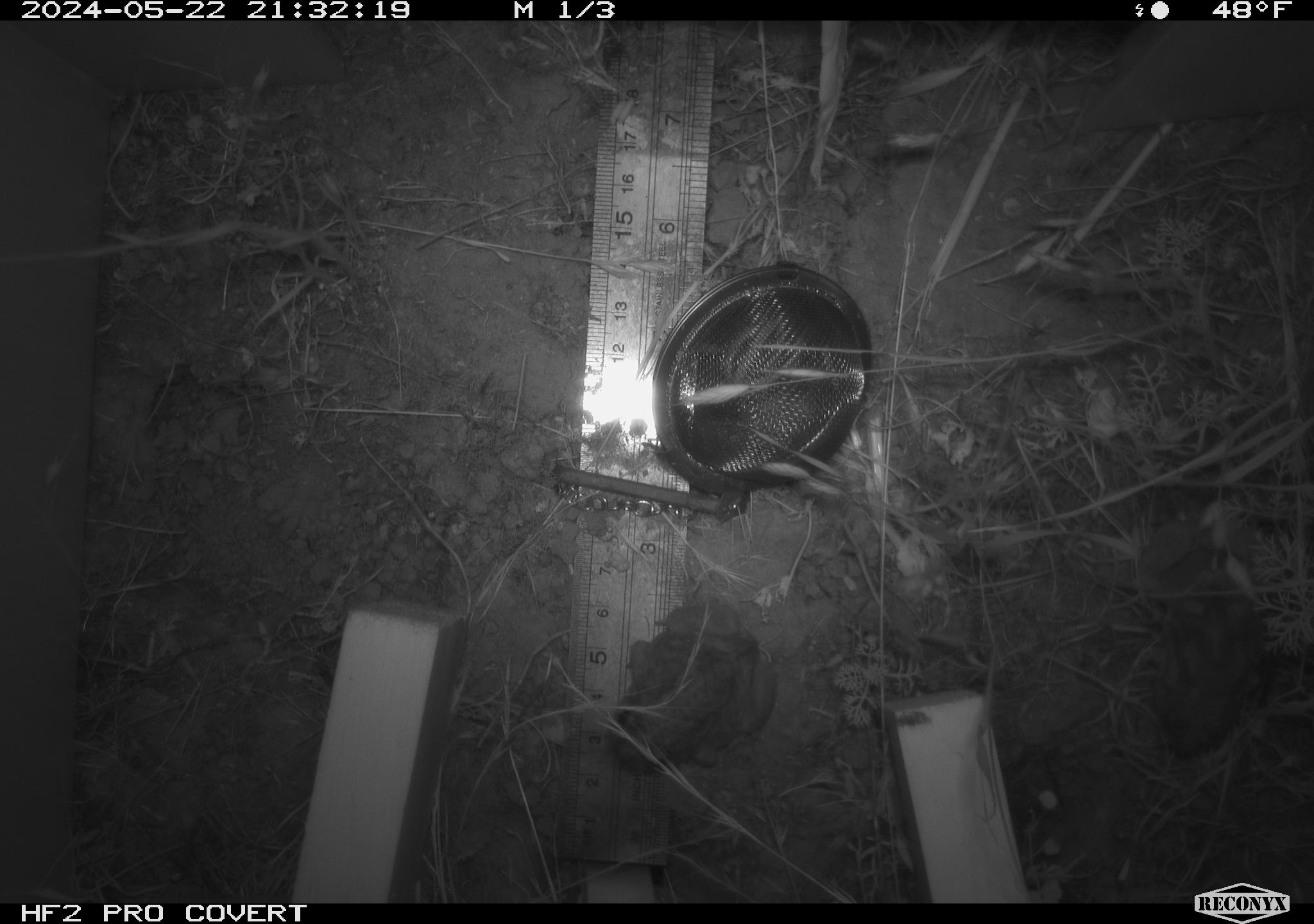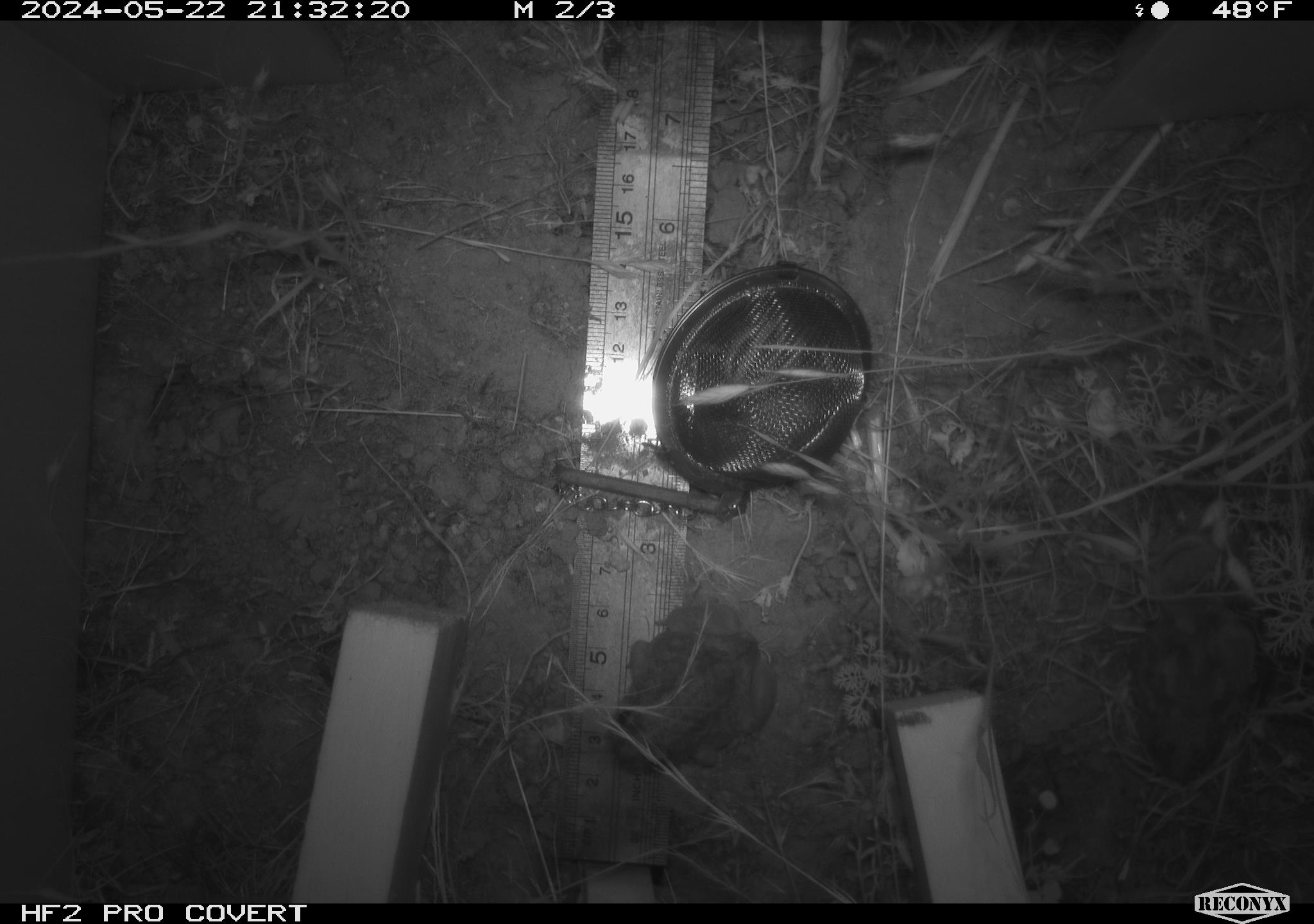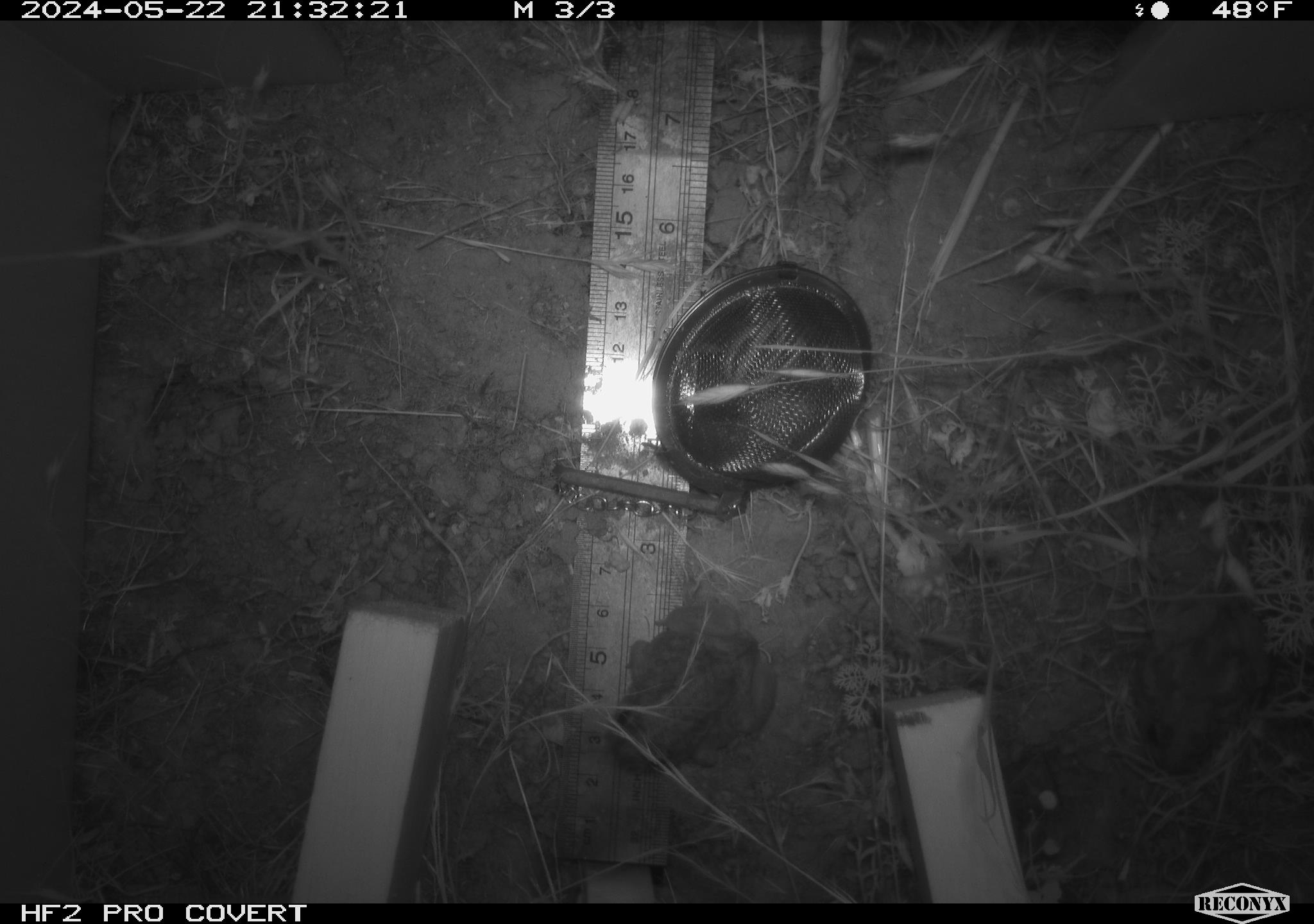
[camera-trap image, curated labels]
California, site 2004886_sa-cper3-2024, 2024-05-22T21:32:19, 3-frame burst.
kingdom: Animalia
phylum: Chordata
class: Amphibia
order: Anura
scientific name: Anura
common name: frogs